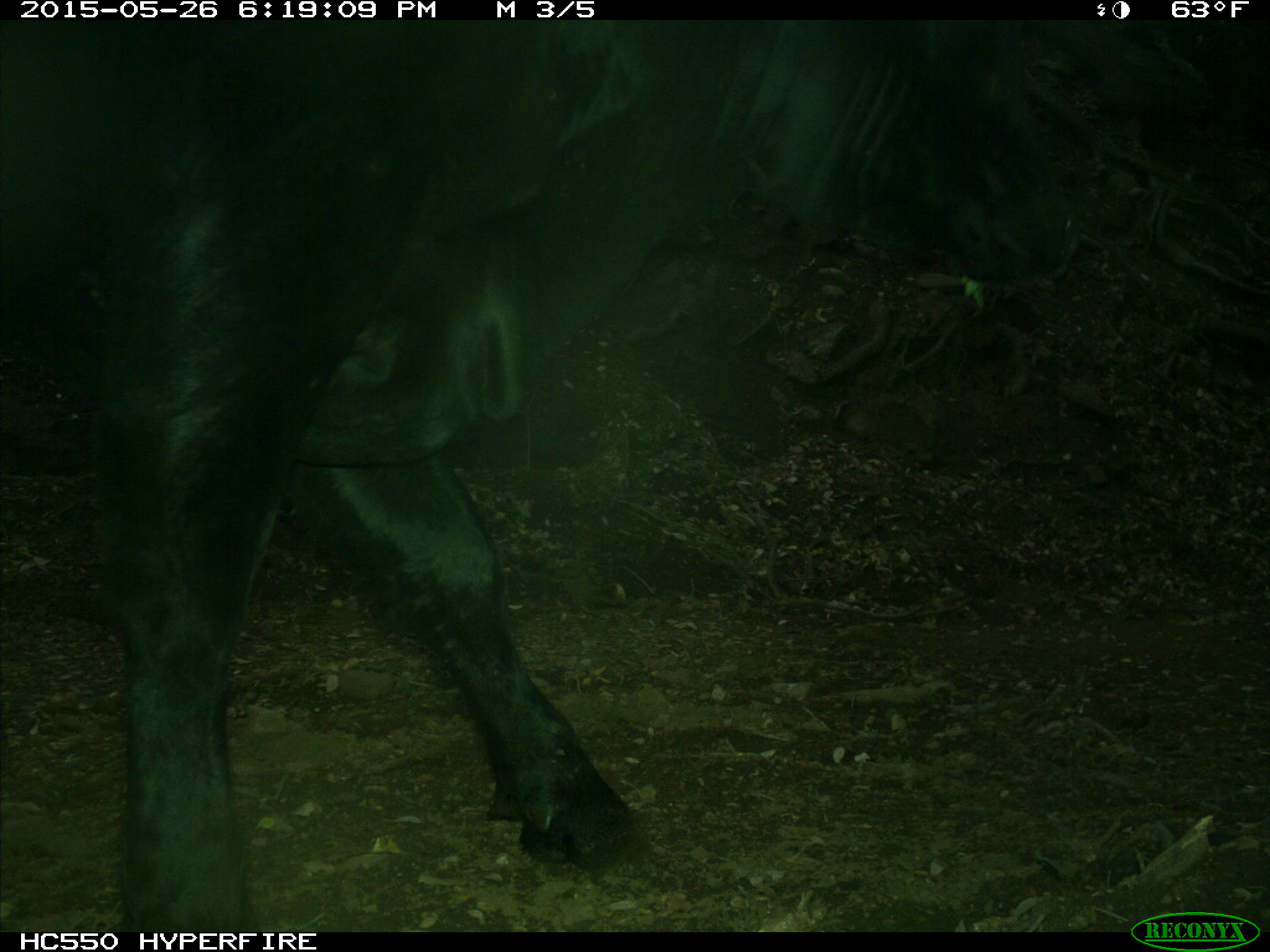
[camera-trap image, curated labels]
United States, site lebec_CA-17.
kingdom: Animalia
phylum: Chordata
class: Mammalia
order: Artiodactyla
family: Bovidae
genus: Bos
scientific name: Bos taurus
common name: domestic cow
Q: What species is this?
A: Bos taurus (domestic cow).